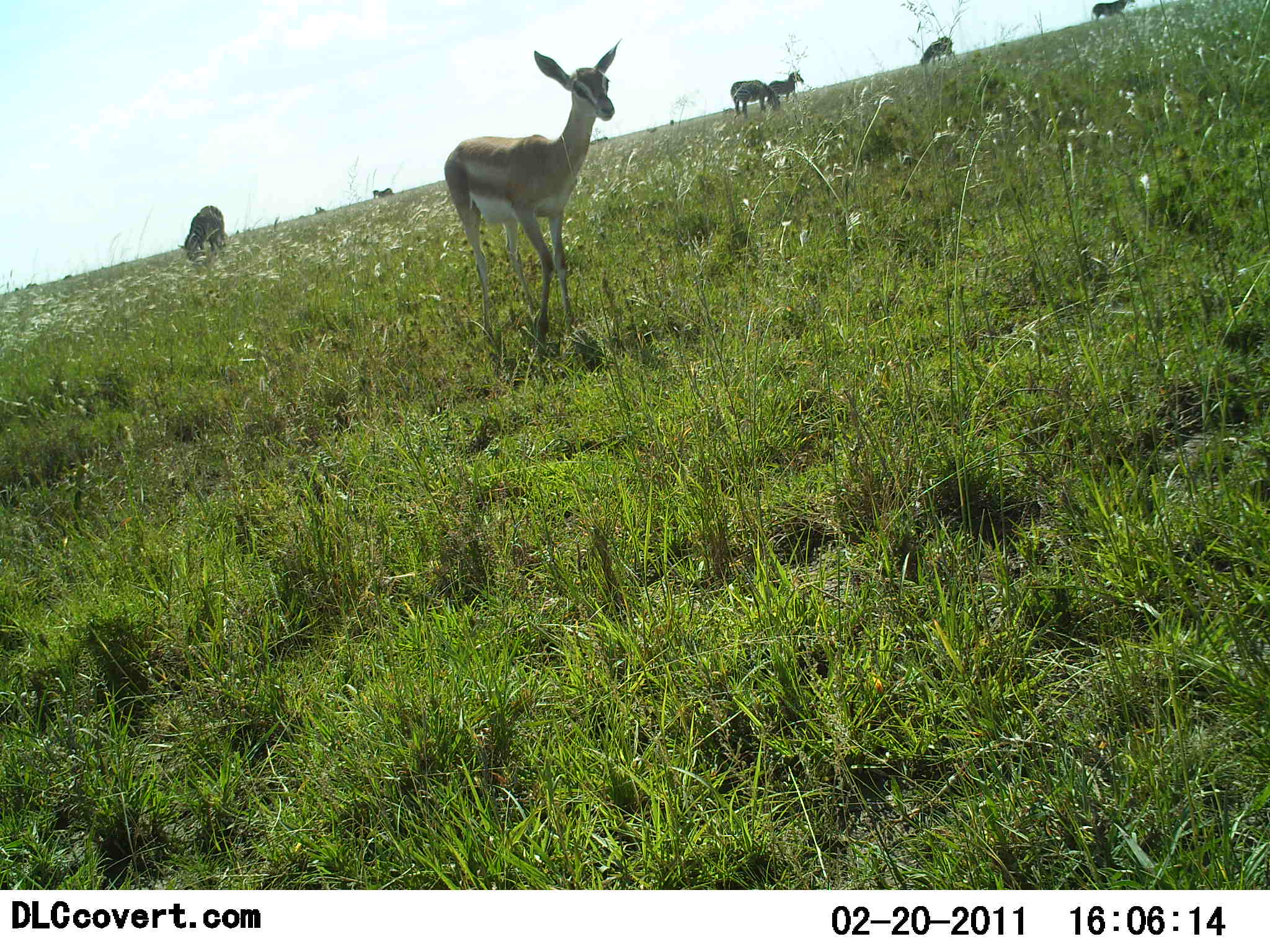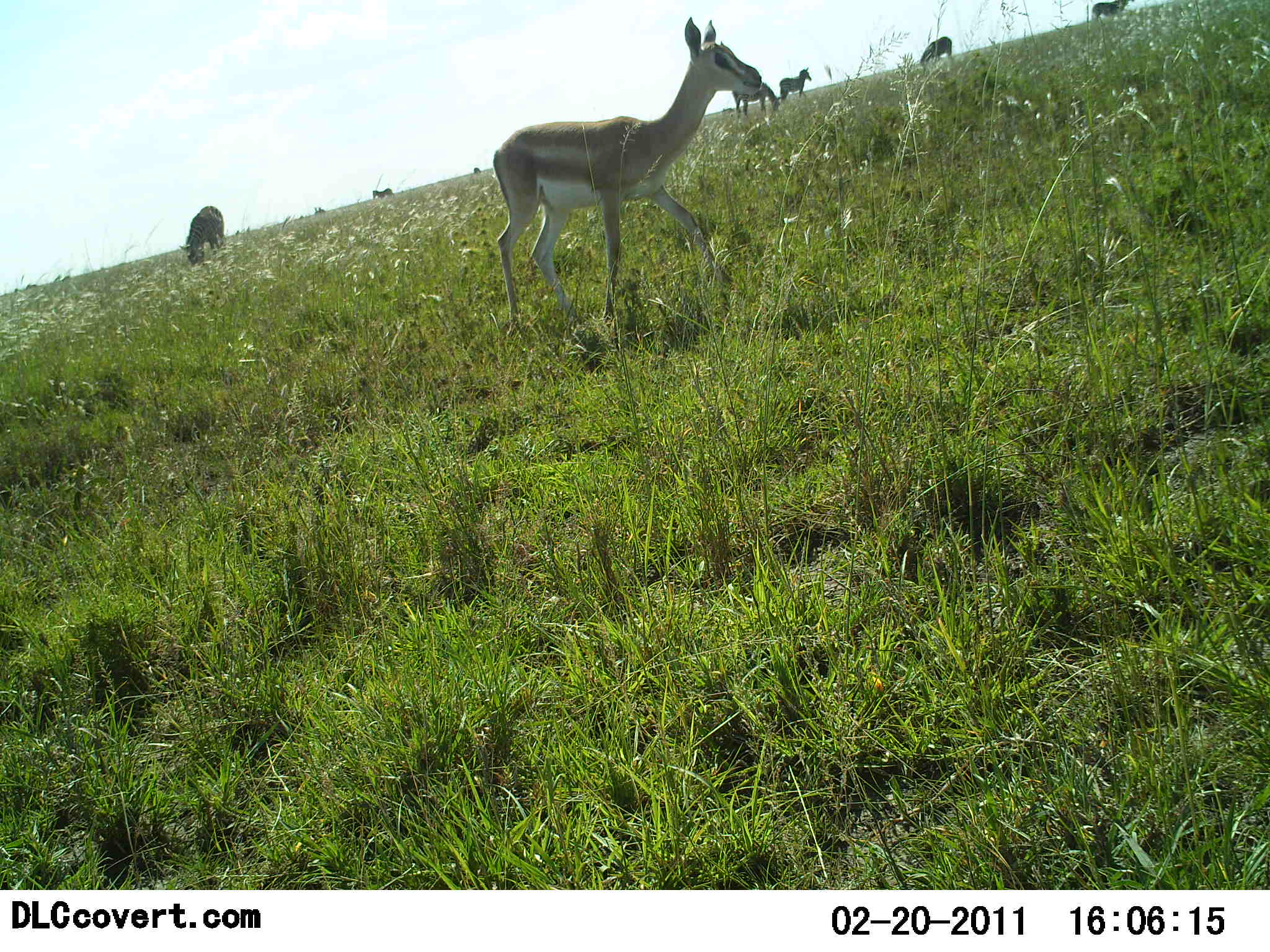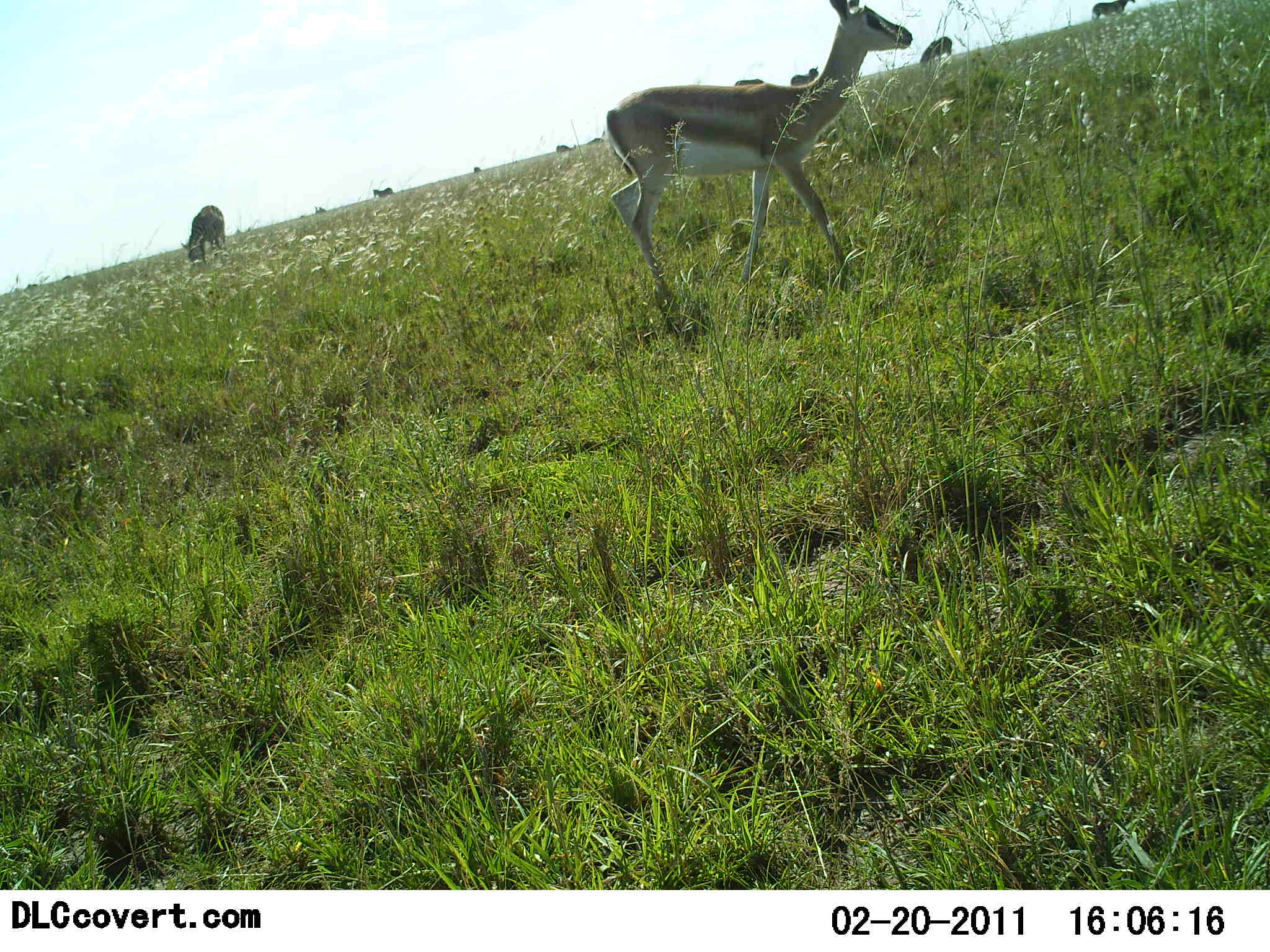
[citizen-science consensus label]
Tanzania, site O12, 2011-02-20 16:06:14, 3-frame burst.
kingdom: Animalia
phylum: Chordata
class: Mammalia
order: Artiodactyla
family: Bovidae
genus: Nanger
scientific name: Nanger granti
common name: grant's gazelle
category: gazellegrants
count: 1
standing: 29%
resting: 0%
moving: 100%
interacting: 0%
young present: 0%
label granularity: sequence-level